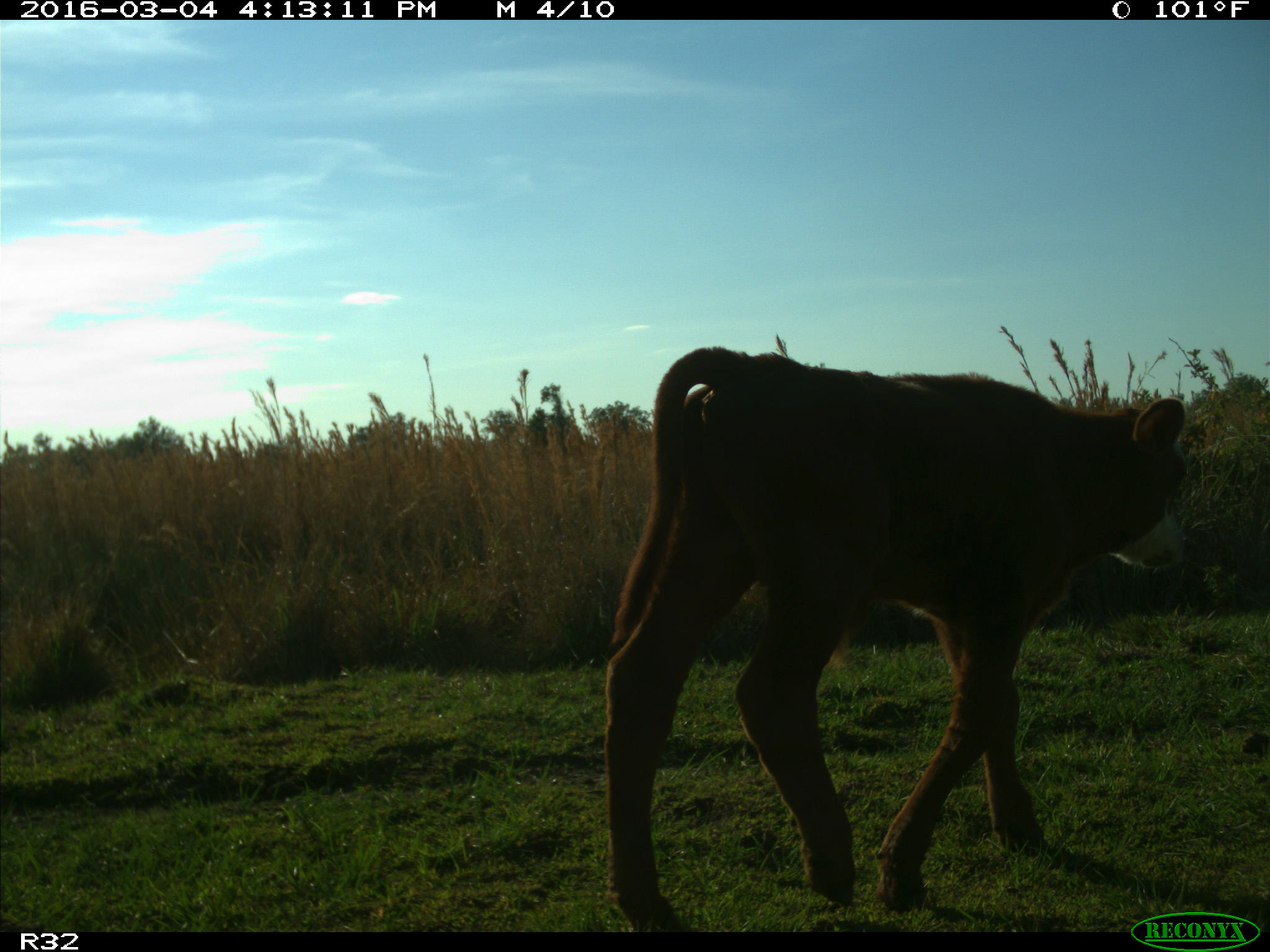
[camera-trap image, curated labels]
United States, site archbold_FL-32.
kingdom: Animalia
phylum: Chordata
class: Mammalia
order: Artiodactyla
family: Bovidae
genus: Bos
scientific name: Bos taurus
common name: domestic cow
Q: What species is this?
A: Bos taurus (domestic cow).